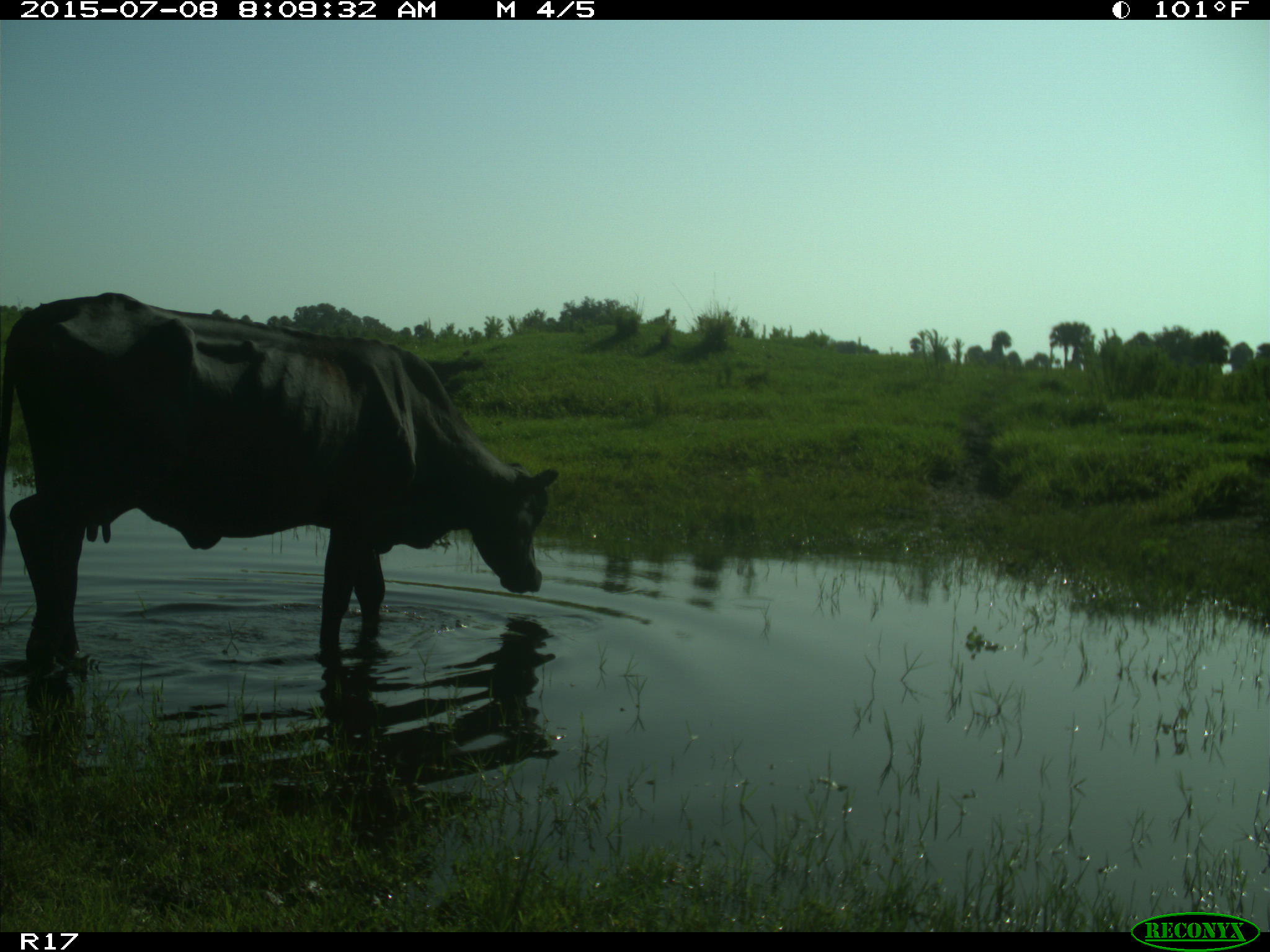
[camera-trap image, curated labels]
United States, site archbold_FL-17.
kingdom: Animalia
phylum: Chordata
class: Mammalia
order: Artiodactyla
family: Bovidae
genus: Bos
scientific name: Bos taurus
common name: domestic cow